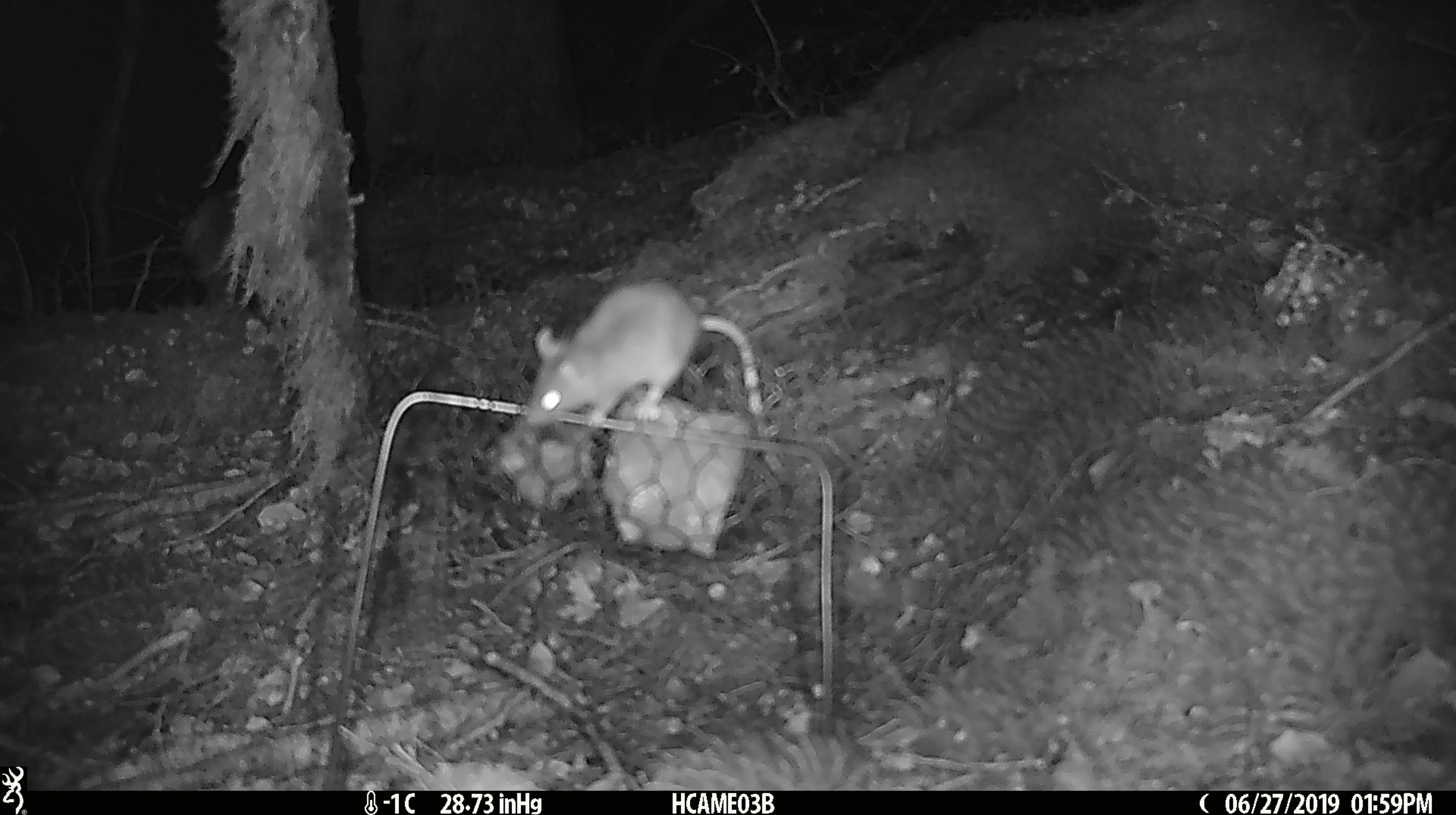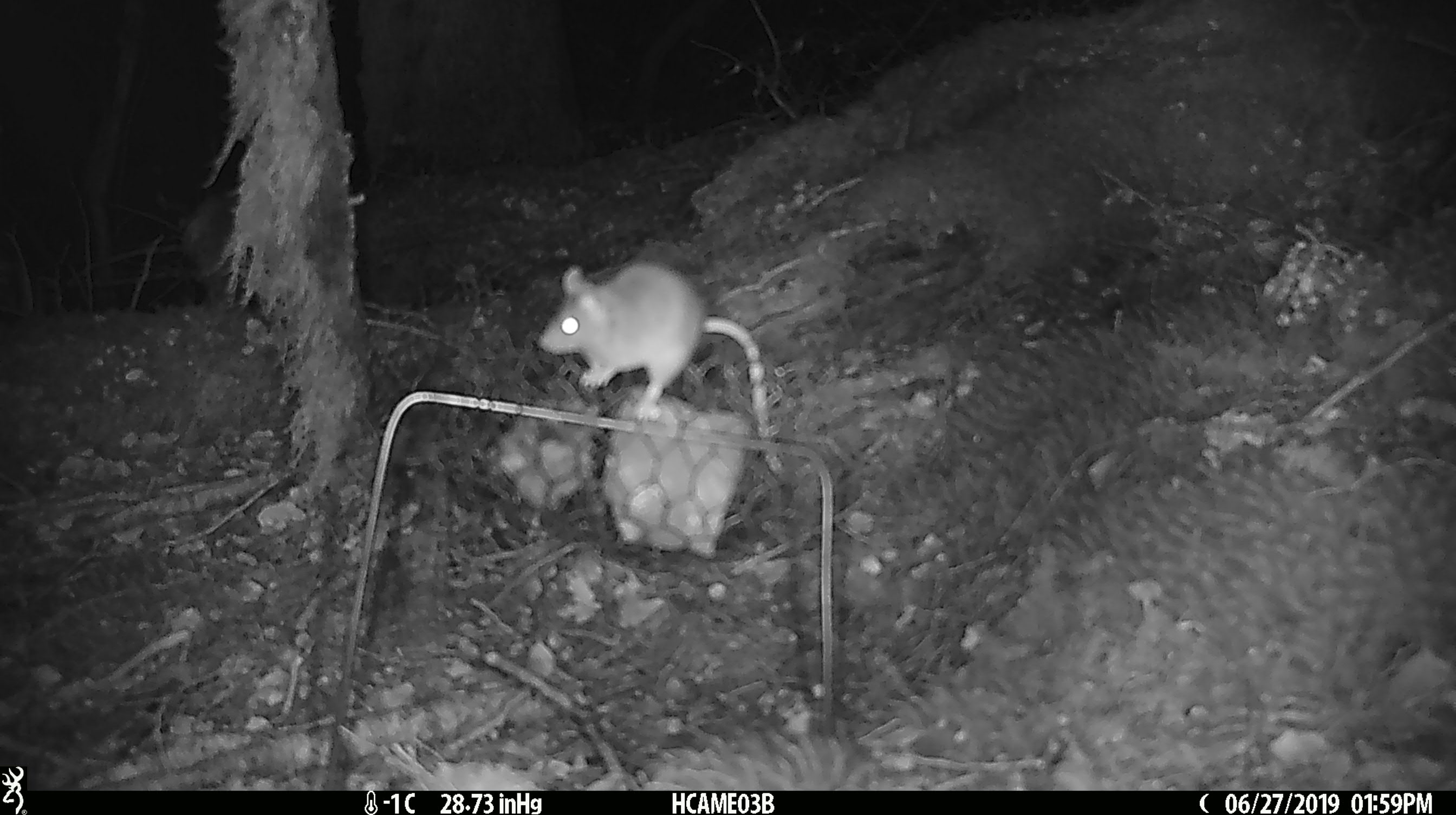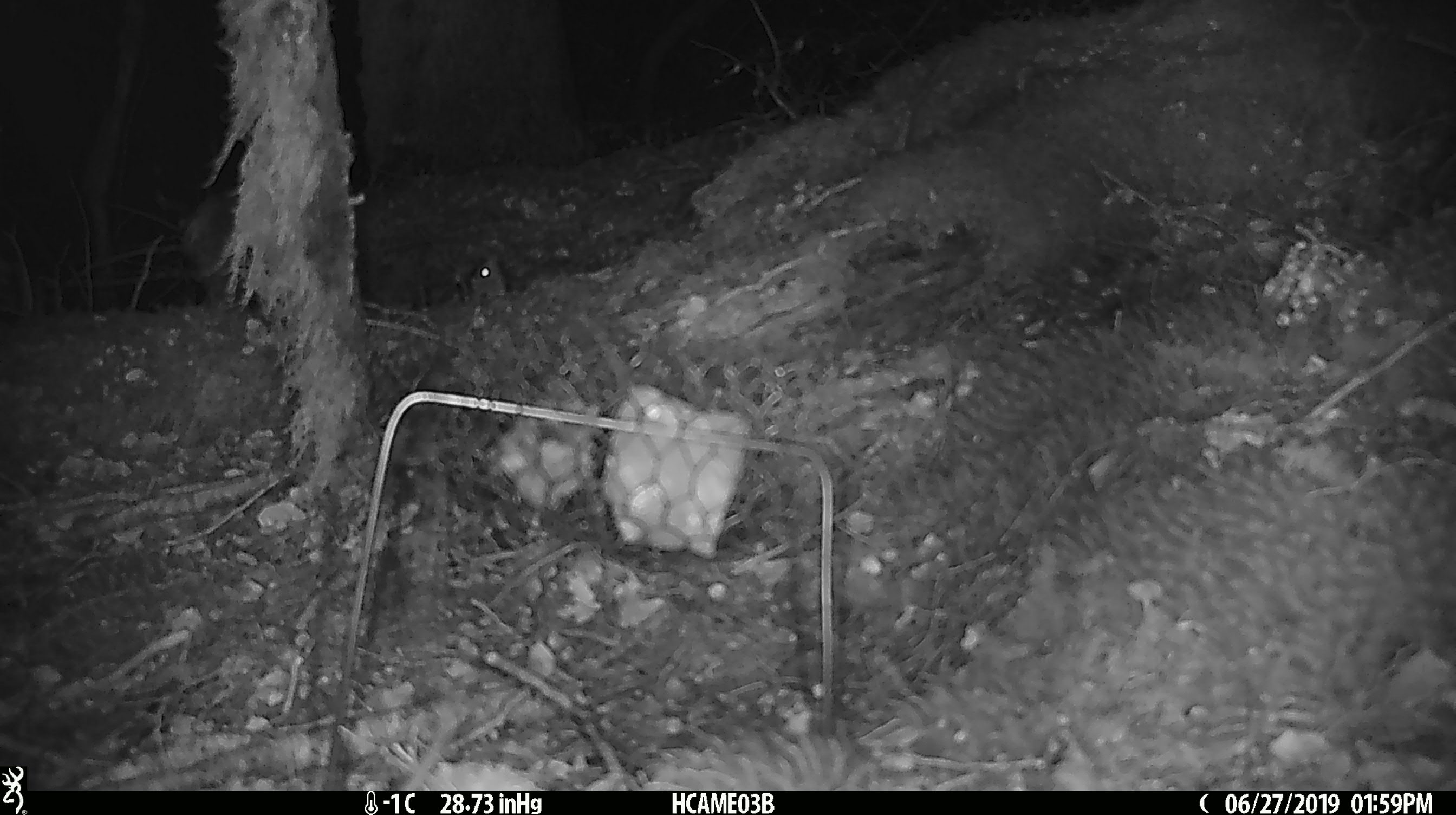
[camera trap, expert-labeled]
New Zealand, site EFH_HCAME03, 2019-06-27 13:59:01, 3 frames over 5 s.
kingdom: Animalia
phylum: Chordata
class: Mammalia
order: Rodentia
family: Muridae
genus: Mus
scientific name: Mus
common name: mouse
Mouse (Mus).